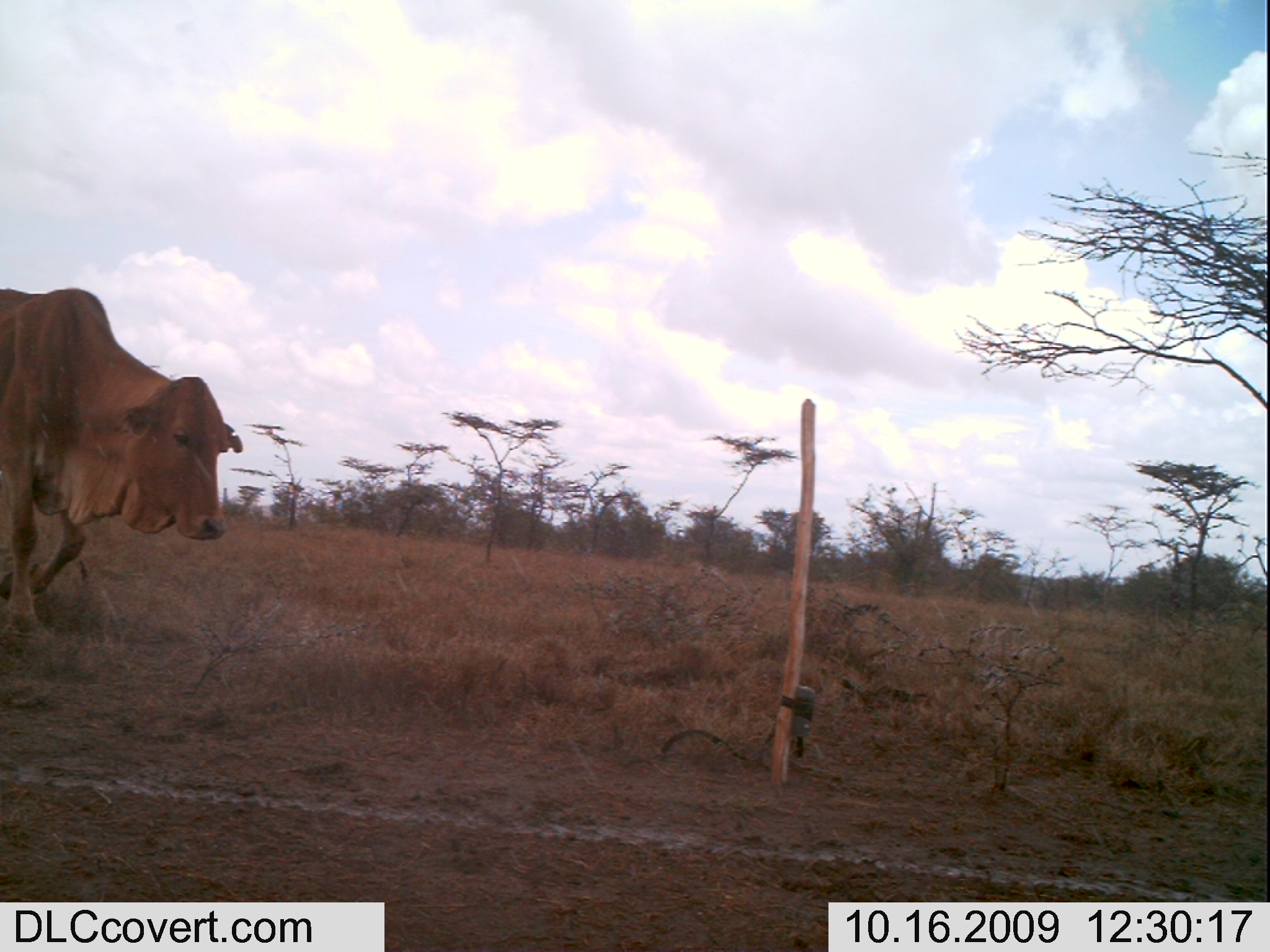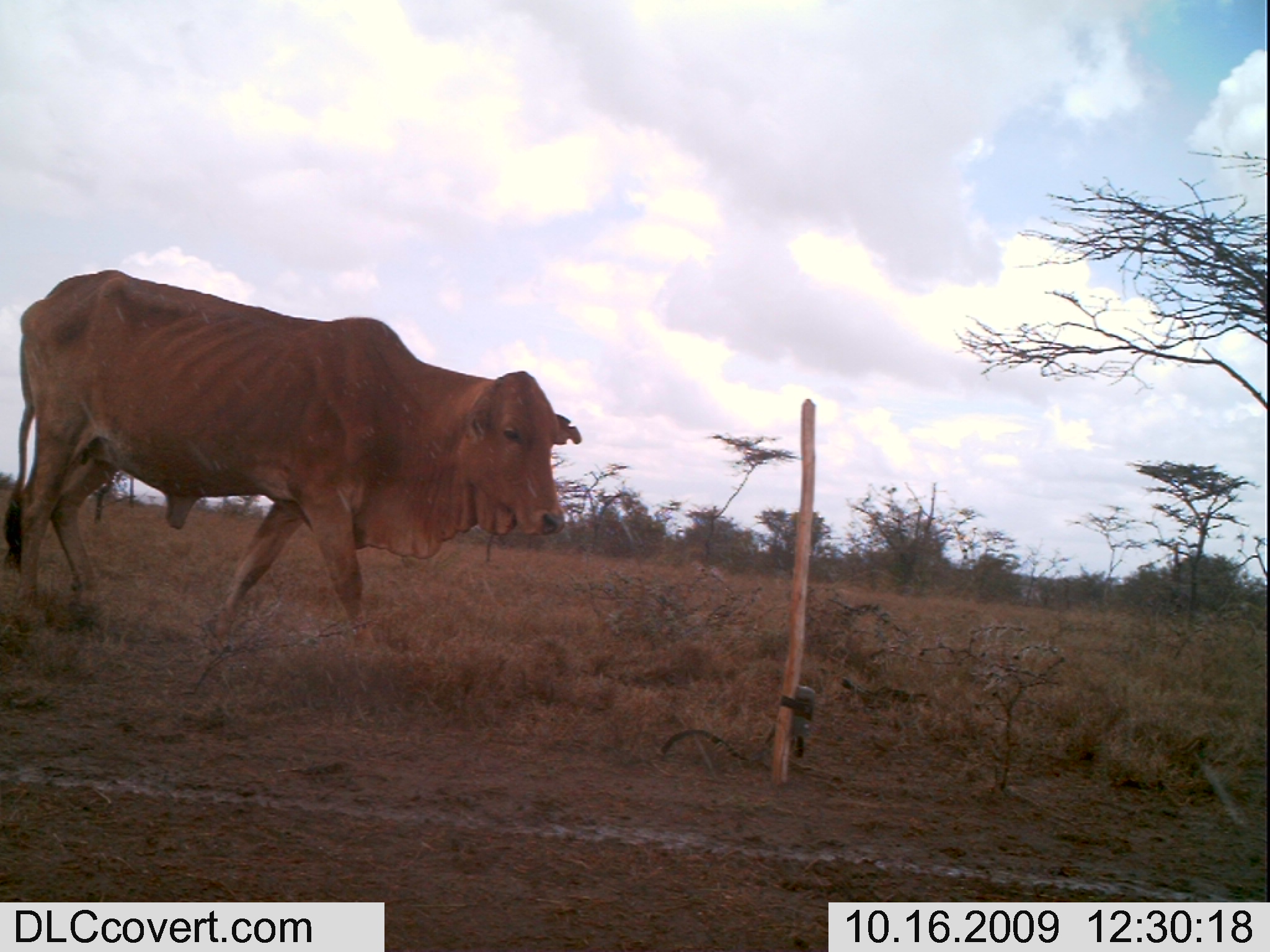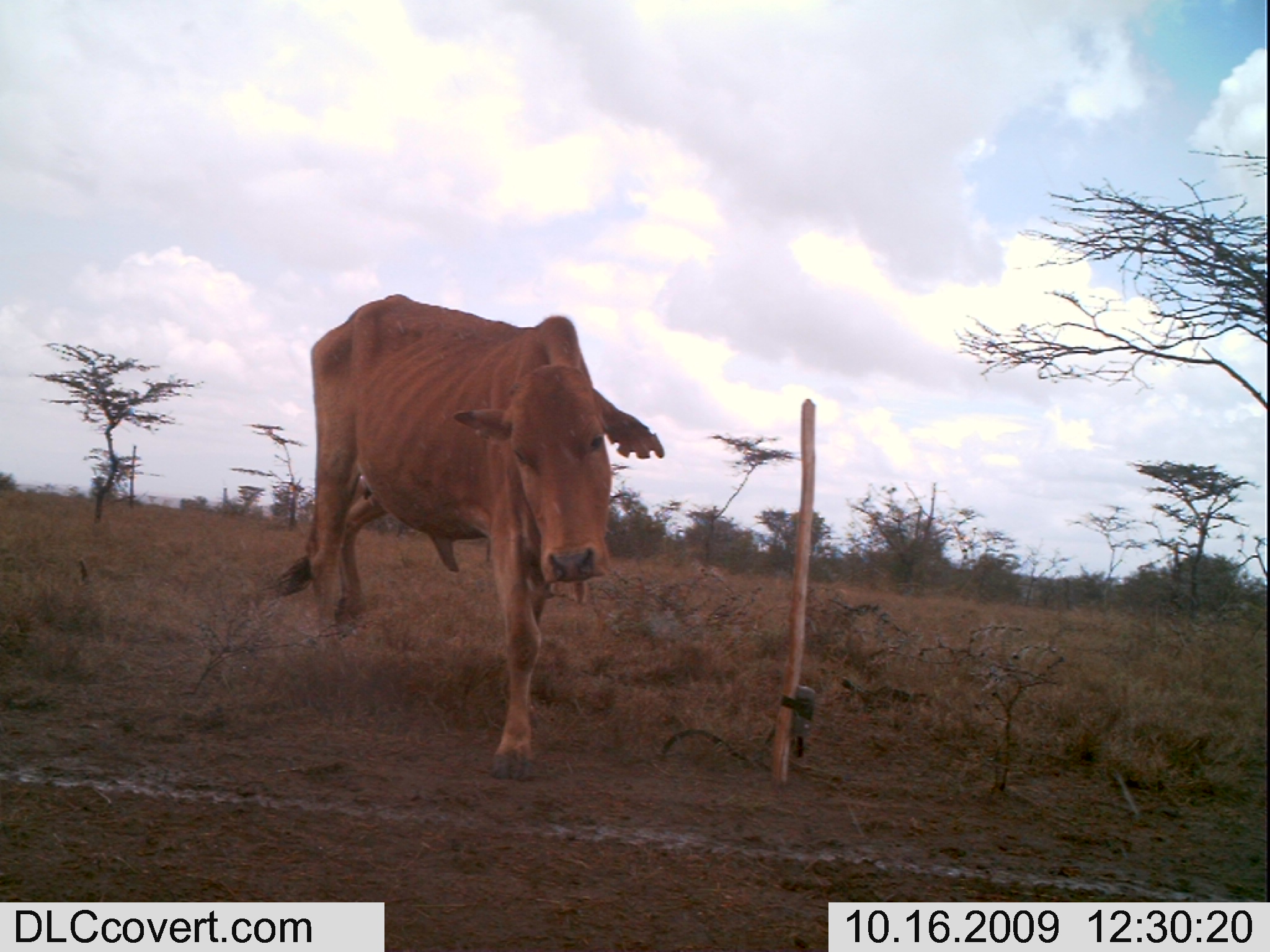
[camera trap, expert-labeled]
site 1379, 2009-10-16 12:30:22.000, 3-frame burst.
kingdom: Animalia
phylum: Chordata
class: Mammalia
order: Artiodactyla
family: Bovidae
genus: Bos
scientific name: Bos taurus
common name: domestic cattle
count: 1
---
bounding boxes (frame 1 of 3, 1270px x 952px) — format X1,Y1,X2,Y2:
bos taurus: 0,286,243,646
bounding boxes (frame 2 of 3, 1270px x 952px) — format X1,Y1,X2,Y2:
bos taurus: 2,267,583,660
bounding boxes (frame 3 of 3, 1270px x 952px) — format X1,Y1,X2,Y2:
bos taurus: 260,292,669,784